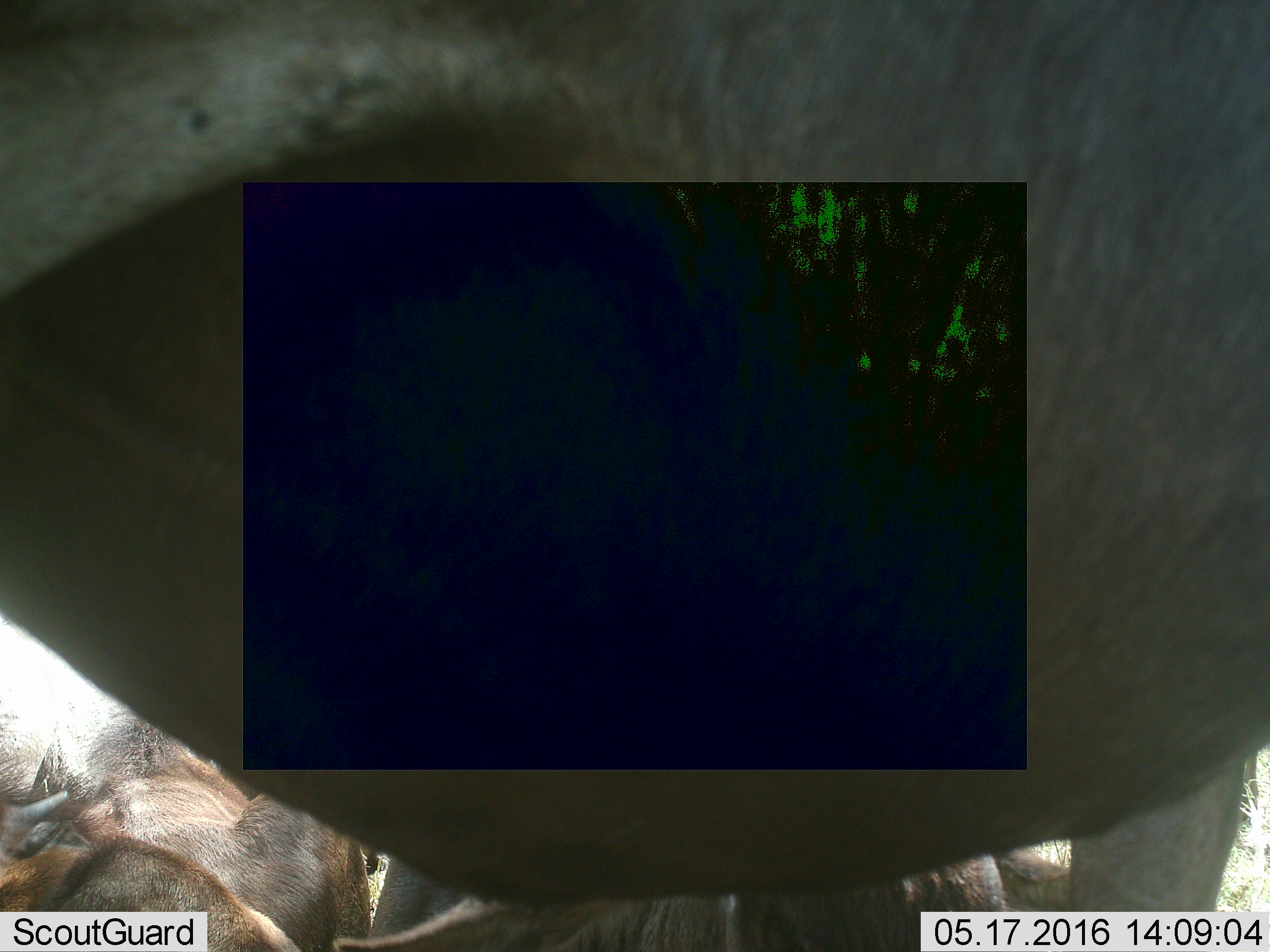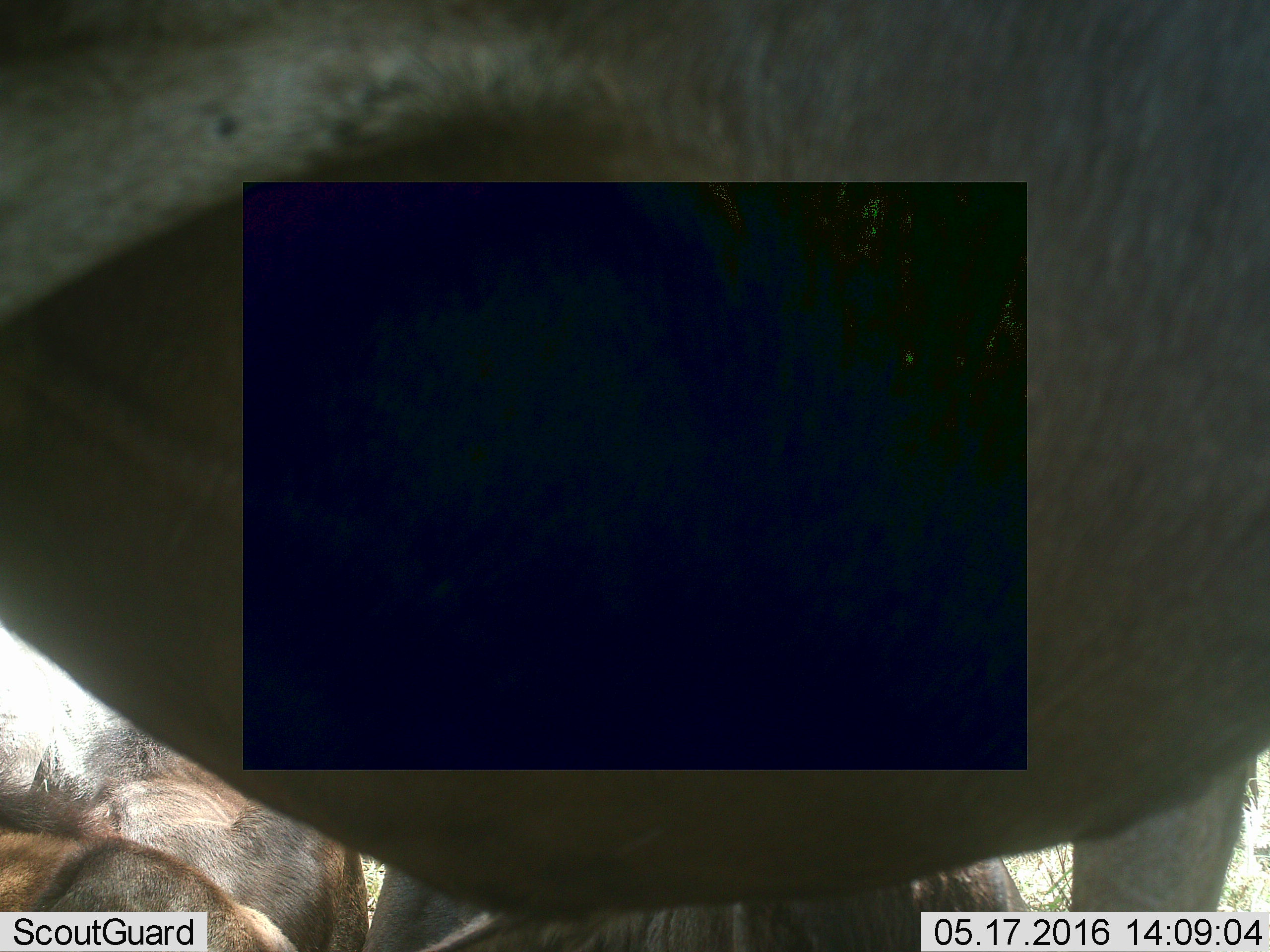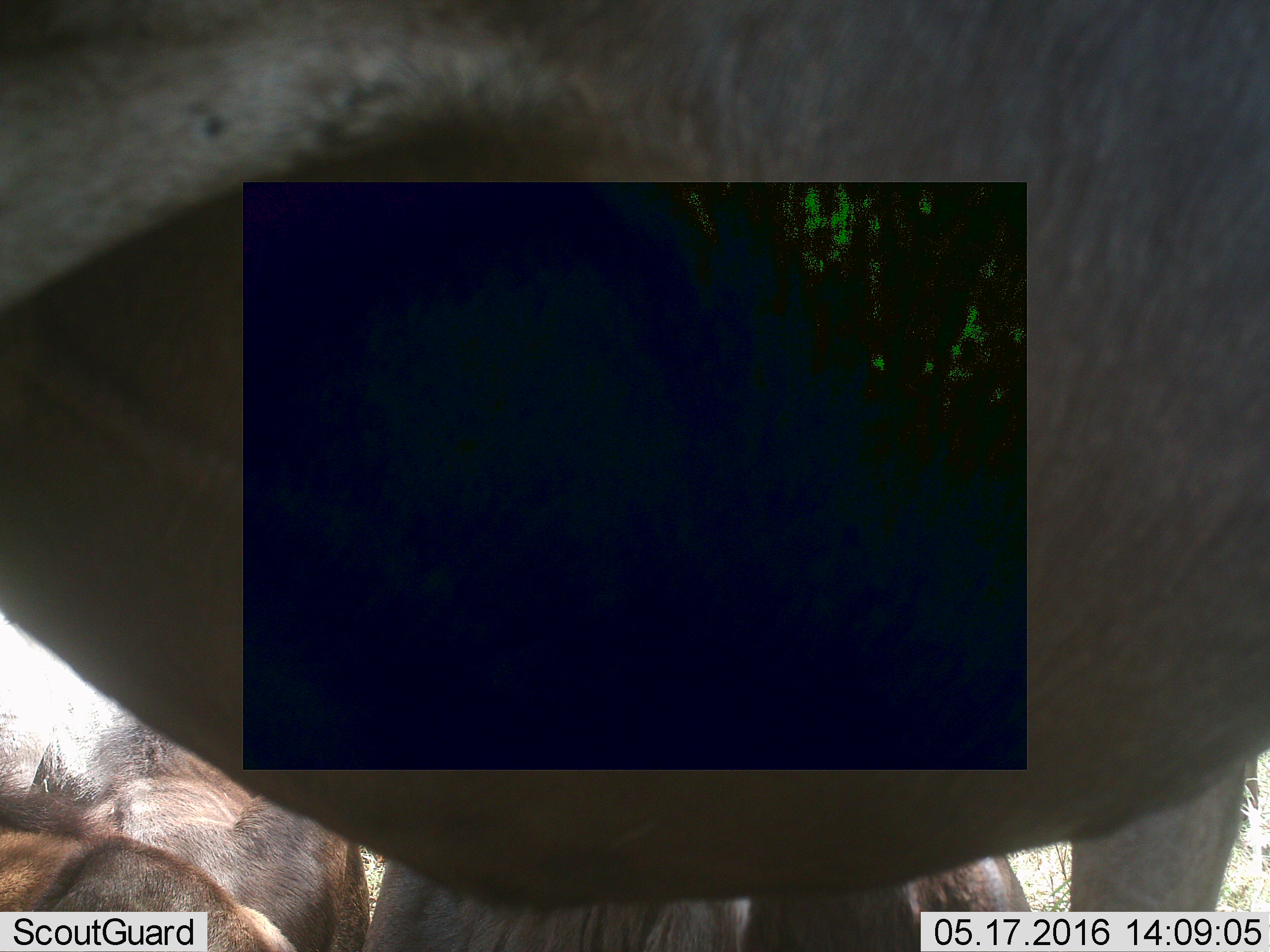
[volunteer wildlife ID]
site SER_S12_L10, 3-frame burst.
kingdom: Animalia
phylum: Chordata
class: Mammalia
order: Artiodactyla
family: Bovidae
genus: Connochaetes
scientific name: Connochaetes taurinus taurinus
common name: blue wildebeest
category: wildebeestblue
Wildebeestblue (blue wildebeest) (Connochaetes taurinus taurinus), count 4. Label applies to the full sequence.